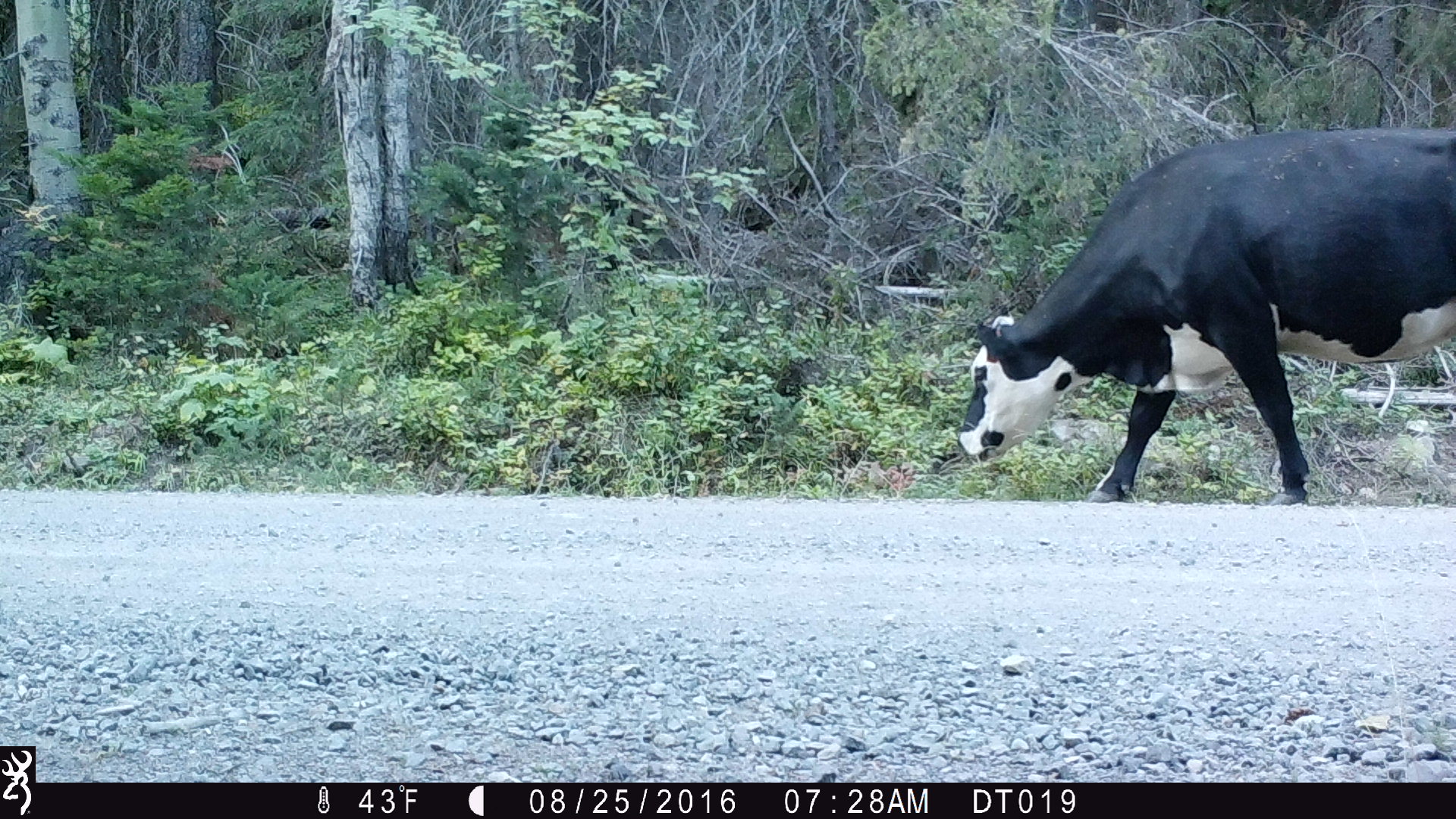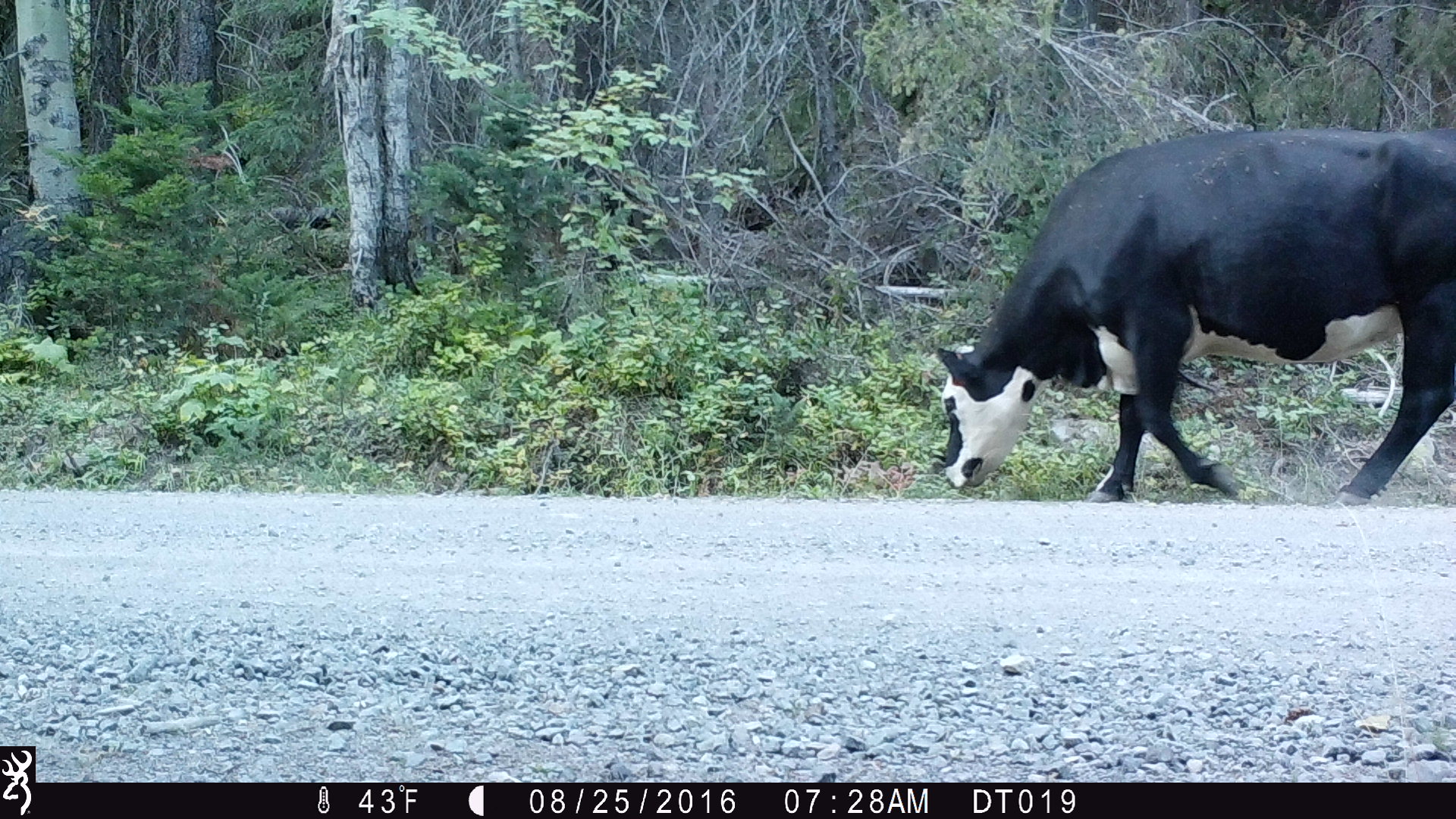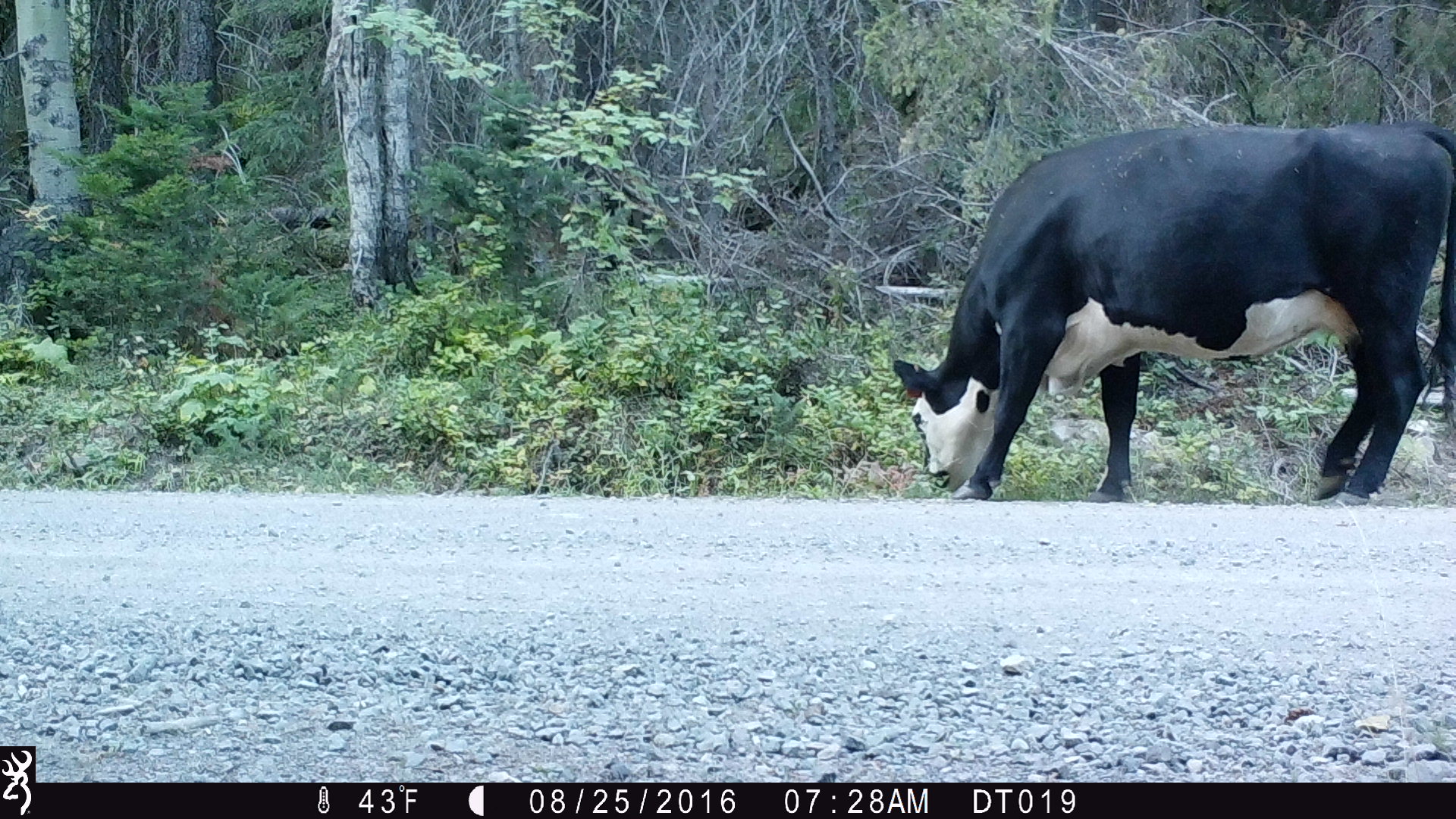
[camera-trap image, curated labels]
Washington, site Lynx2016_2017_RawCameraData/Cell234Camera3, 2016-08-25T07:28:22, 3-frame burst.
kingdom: Animalia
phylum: Chordata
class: Mammalia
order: Artiodactyla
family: Bovidae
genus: Bos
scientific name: Bos taurus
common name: domestic cattle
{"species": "domestic cattle (Bos taurus)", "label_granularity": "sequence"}